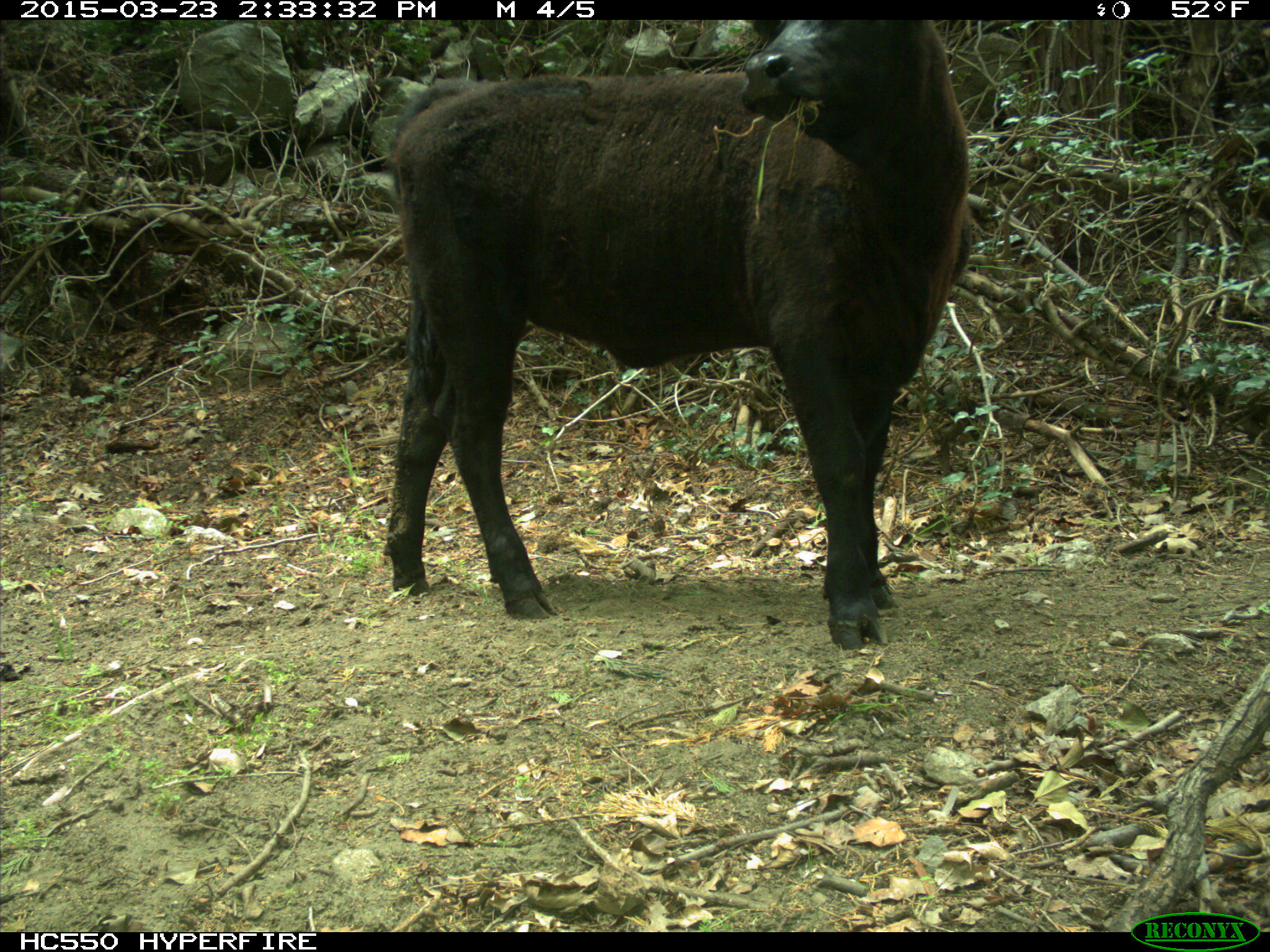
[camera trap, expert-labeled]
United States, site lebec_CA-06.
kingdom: Animalia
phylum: Chordata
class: Mammalia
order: Artiodactyla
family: Bovidae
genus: Bos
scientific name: Bos taurus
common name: domestic cow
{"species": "Bos taurus (domestic cow)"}